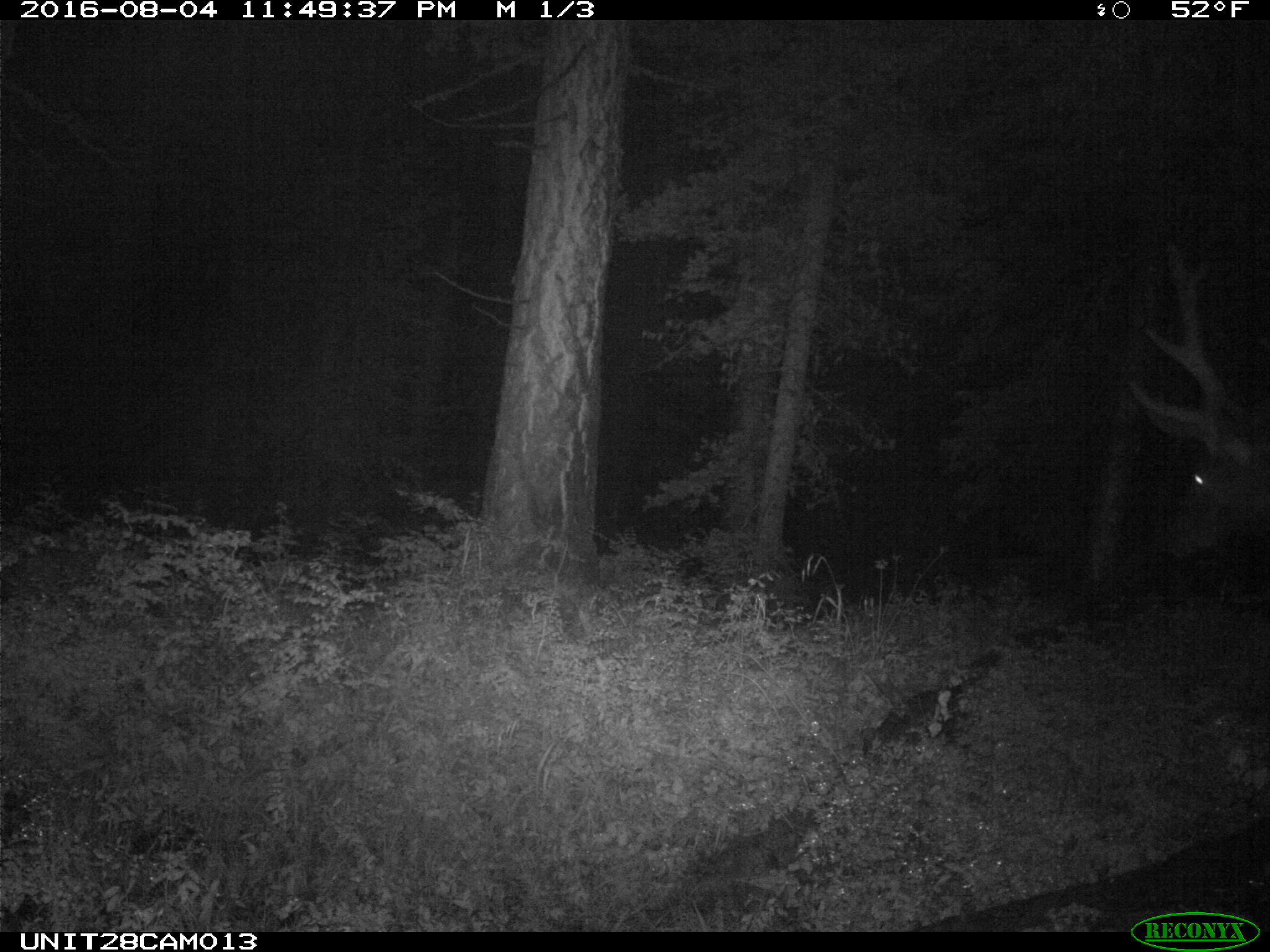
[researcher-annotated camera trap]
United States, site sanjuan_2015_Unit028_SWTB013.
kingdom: Animalia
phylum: Chordata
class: Mammalia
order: Artiodactyla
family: Cervidae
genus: Cervus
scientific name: Cervus elaphus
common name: red deer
Cervus elaphus (red deer).